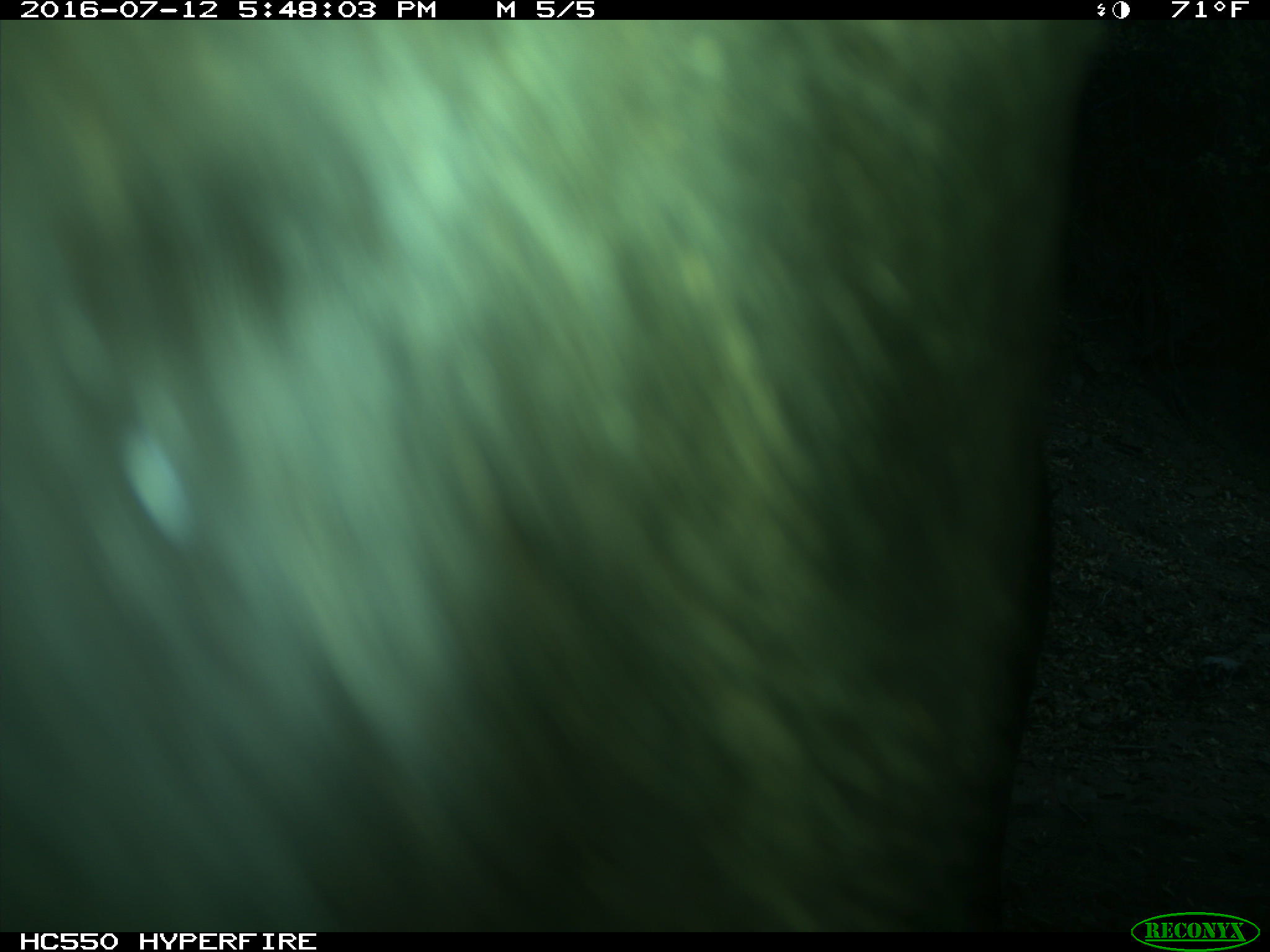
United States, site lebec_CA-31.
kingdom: Animalia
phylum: Chordata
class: Mammalia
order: Artiodactyla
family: Bovidae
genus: Bos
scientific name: Bos taurus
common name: domestic cow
Bos taurus (domestic cow).